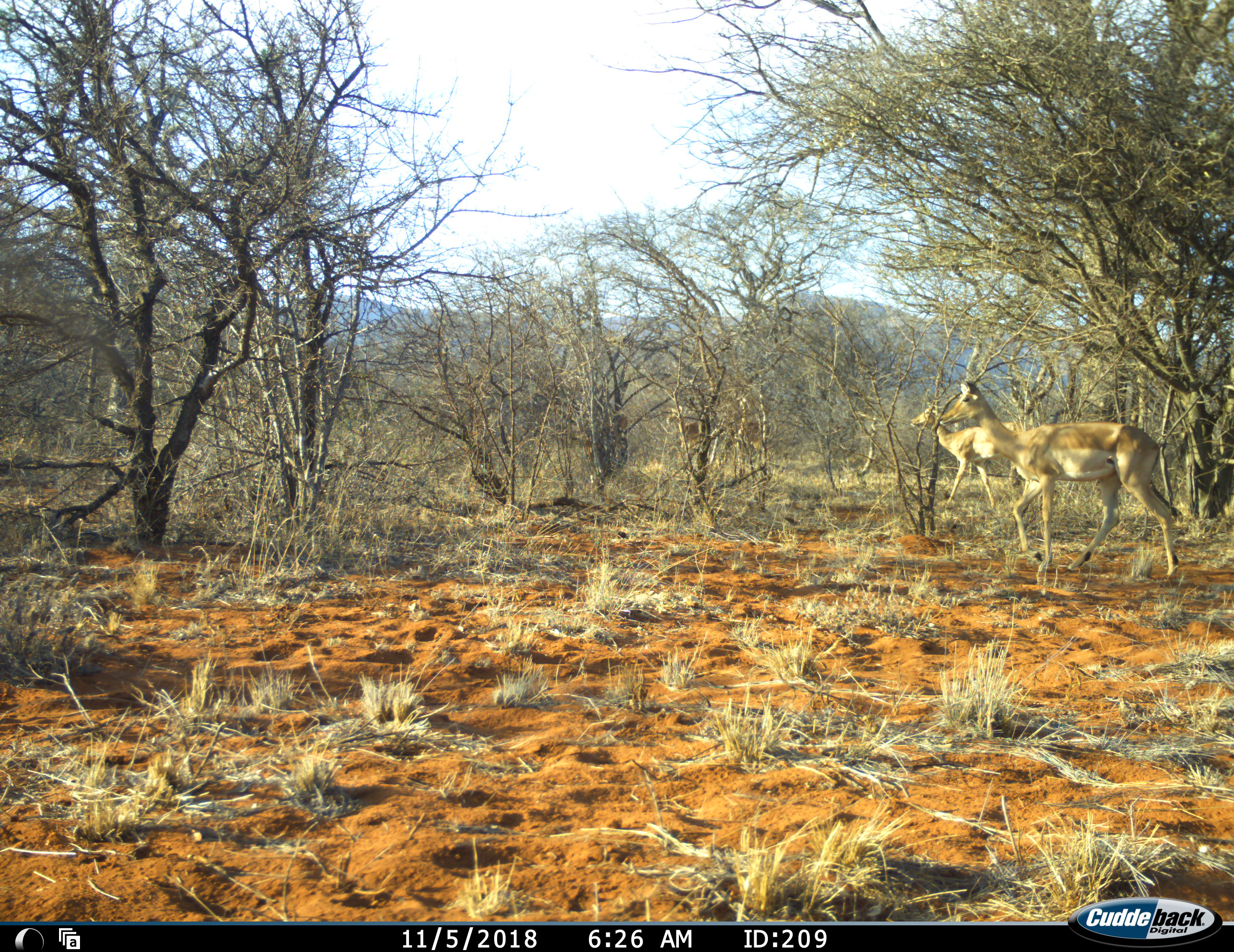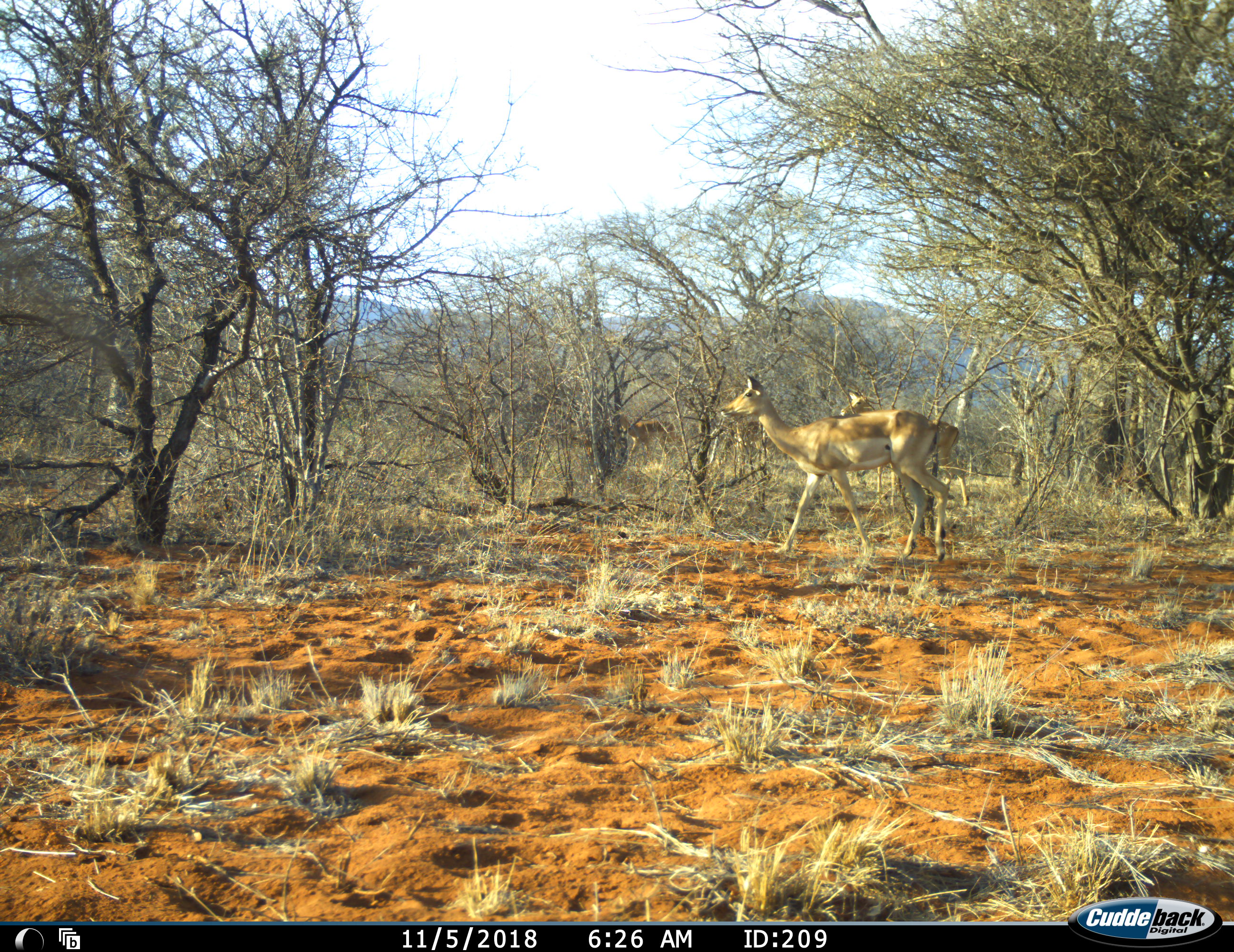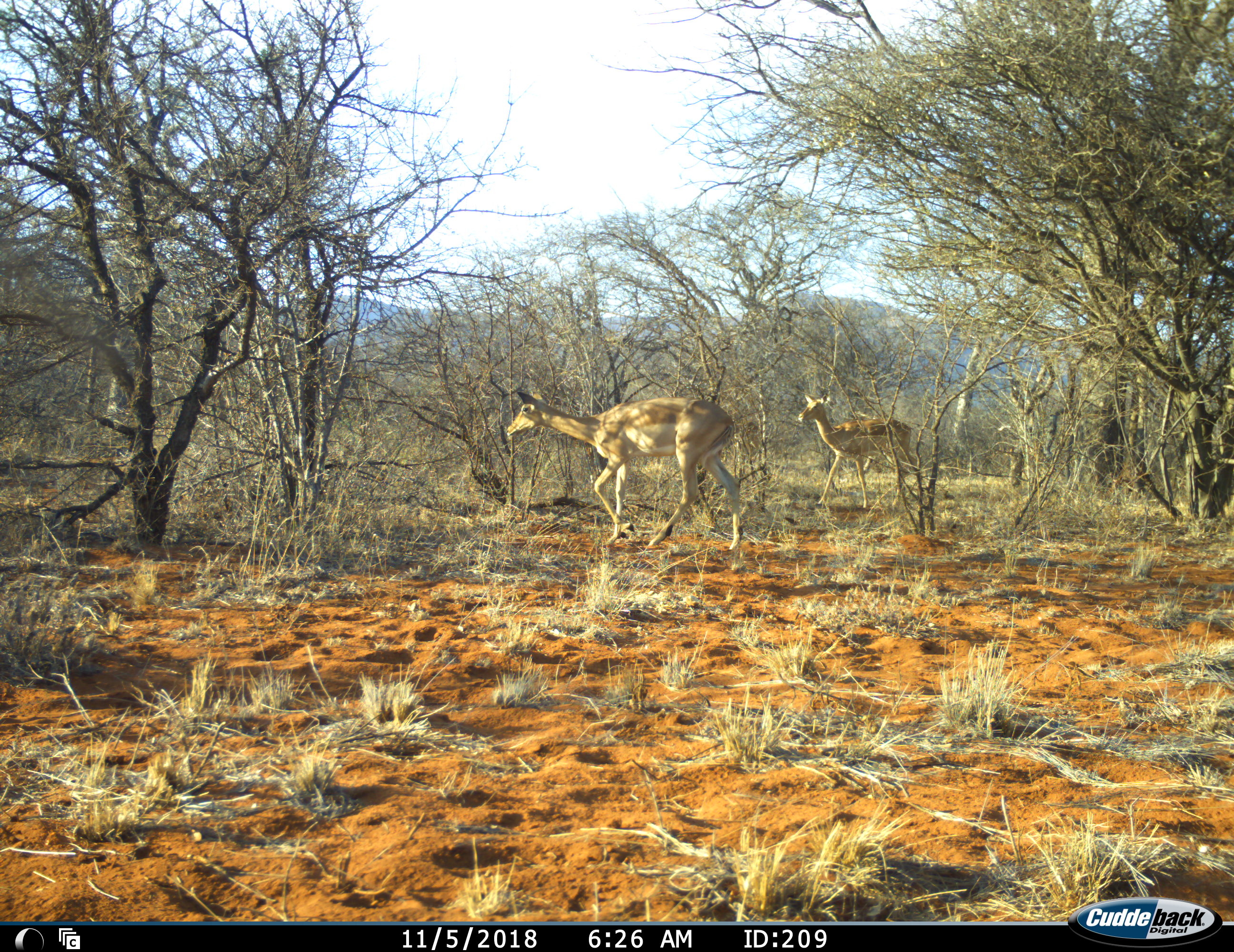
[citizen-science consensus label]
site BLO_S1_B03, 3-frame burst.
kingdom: Animalia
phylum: Chordata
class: Mammalia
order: Artiodactyla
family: Bovidae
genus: Aepyceros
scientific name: Aepyceros melampus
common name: impala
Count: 3.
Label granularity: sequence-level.